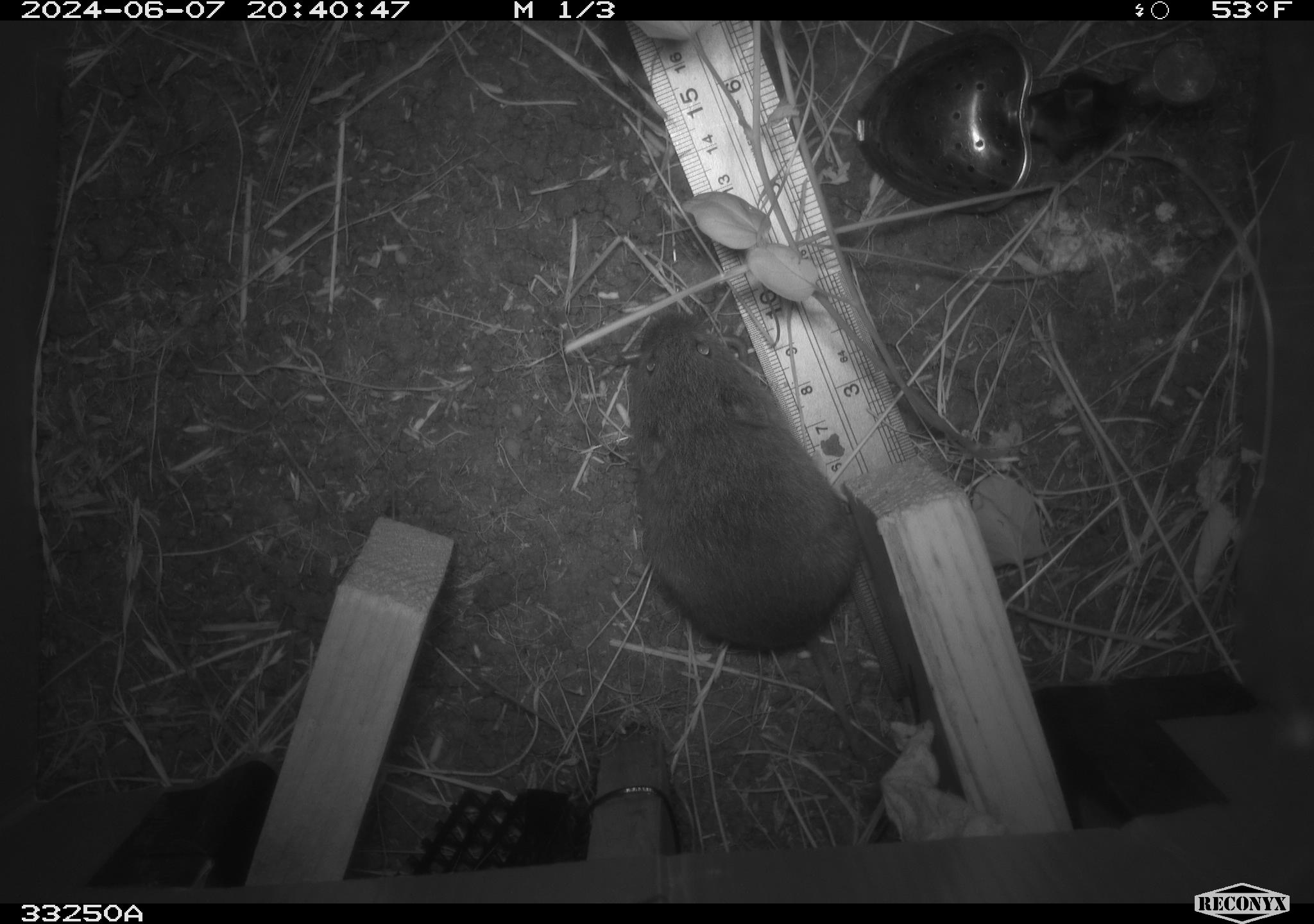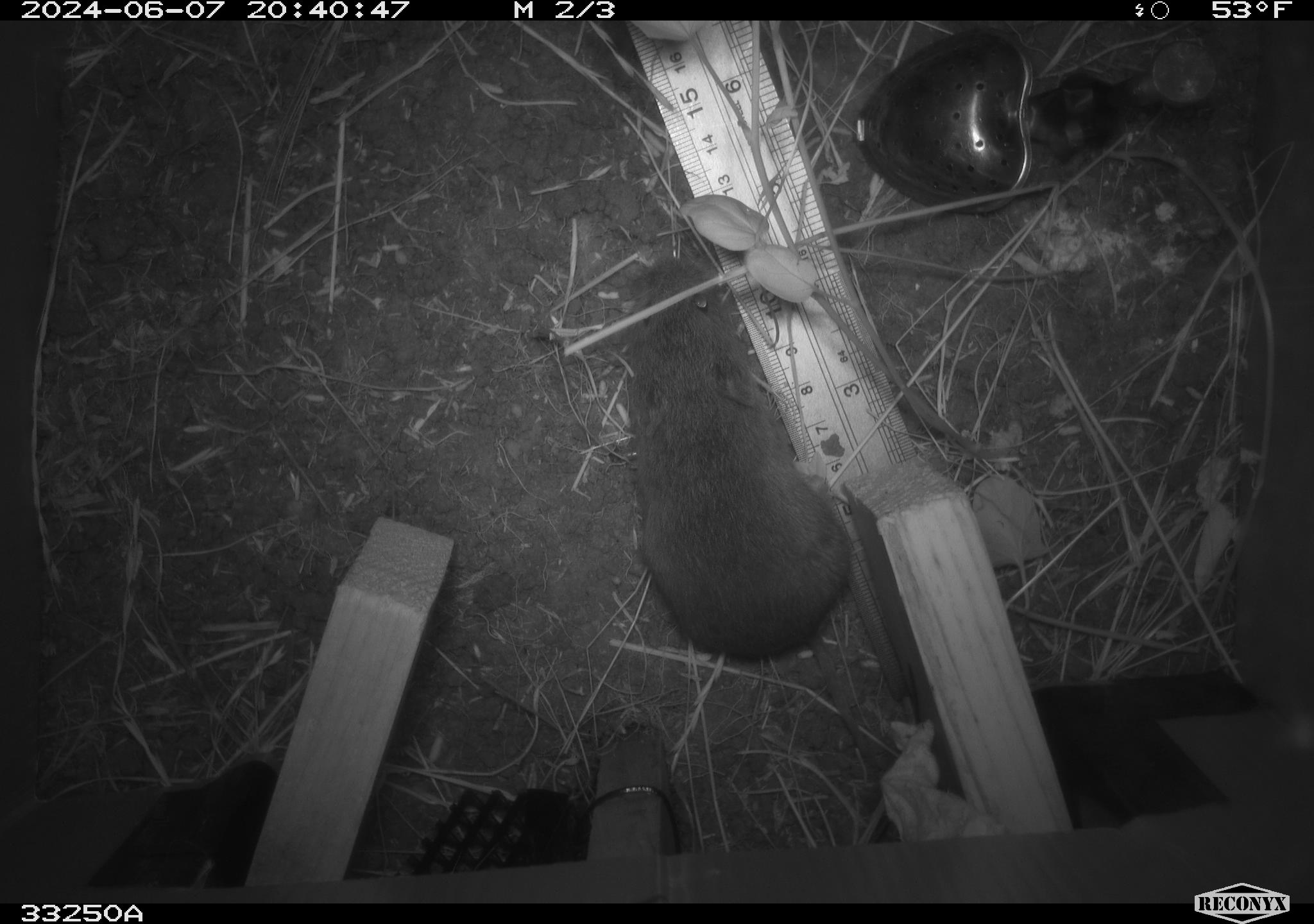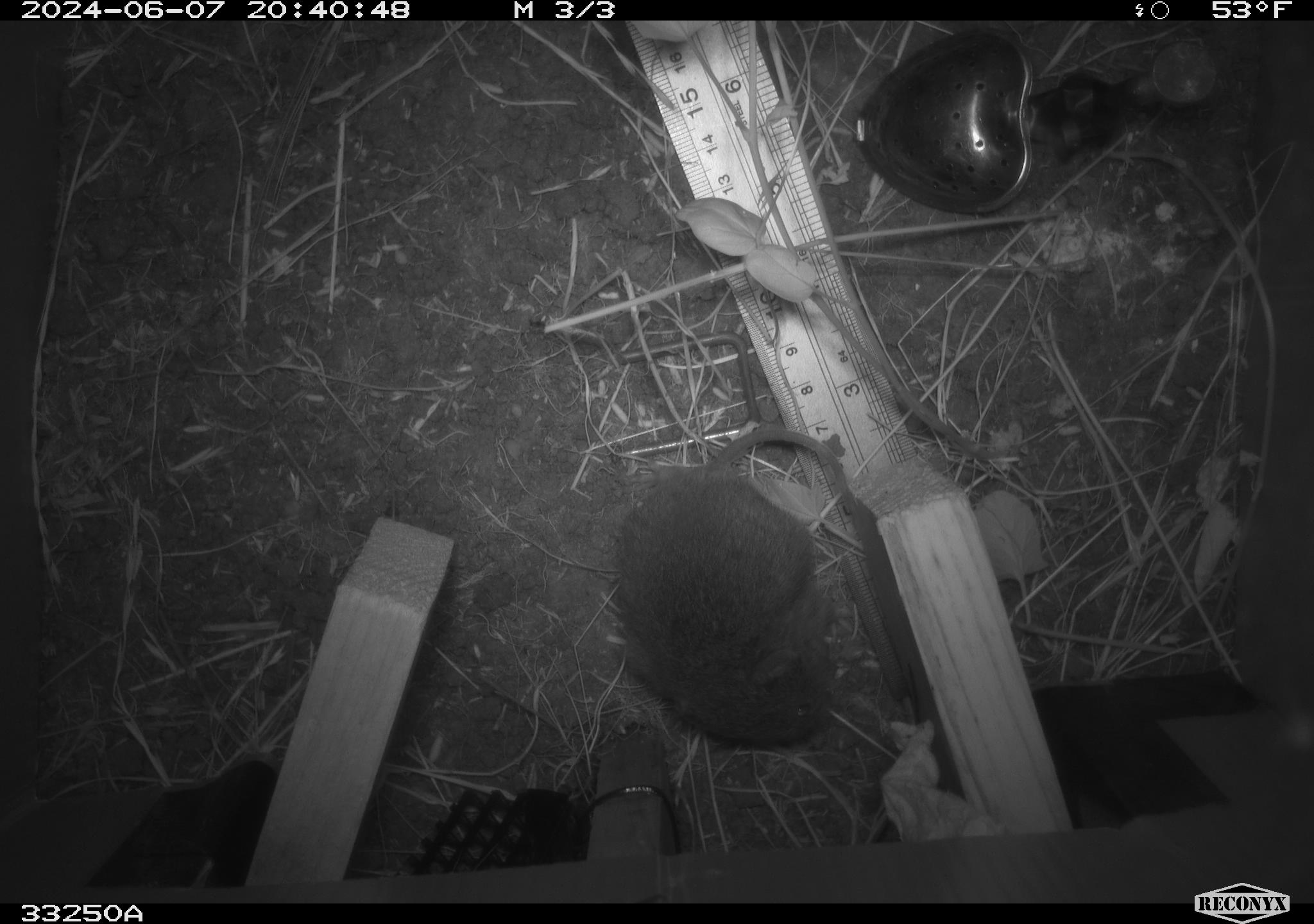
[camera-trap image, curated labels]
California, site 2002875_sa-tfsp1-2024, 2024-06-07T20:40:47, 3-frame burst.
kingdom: Animalia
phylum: Chordata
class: Mammalia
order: Rodentia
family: Cricetidae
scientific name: Arvicolinae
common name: voles, lemmings, and muskrats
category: arvicolinae subfamily